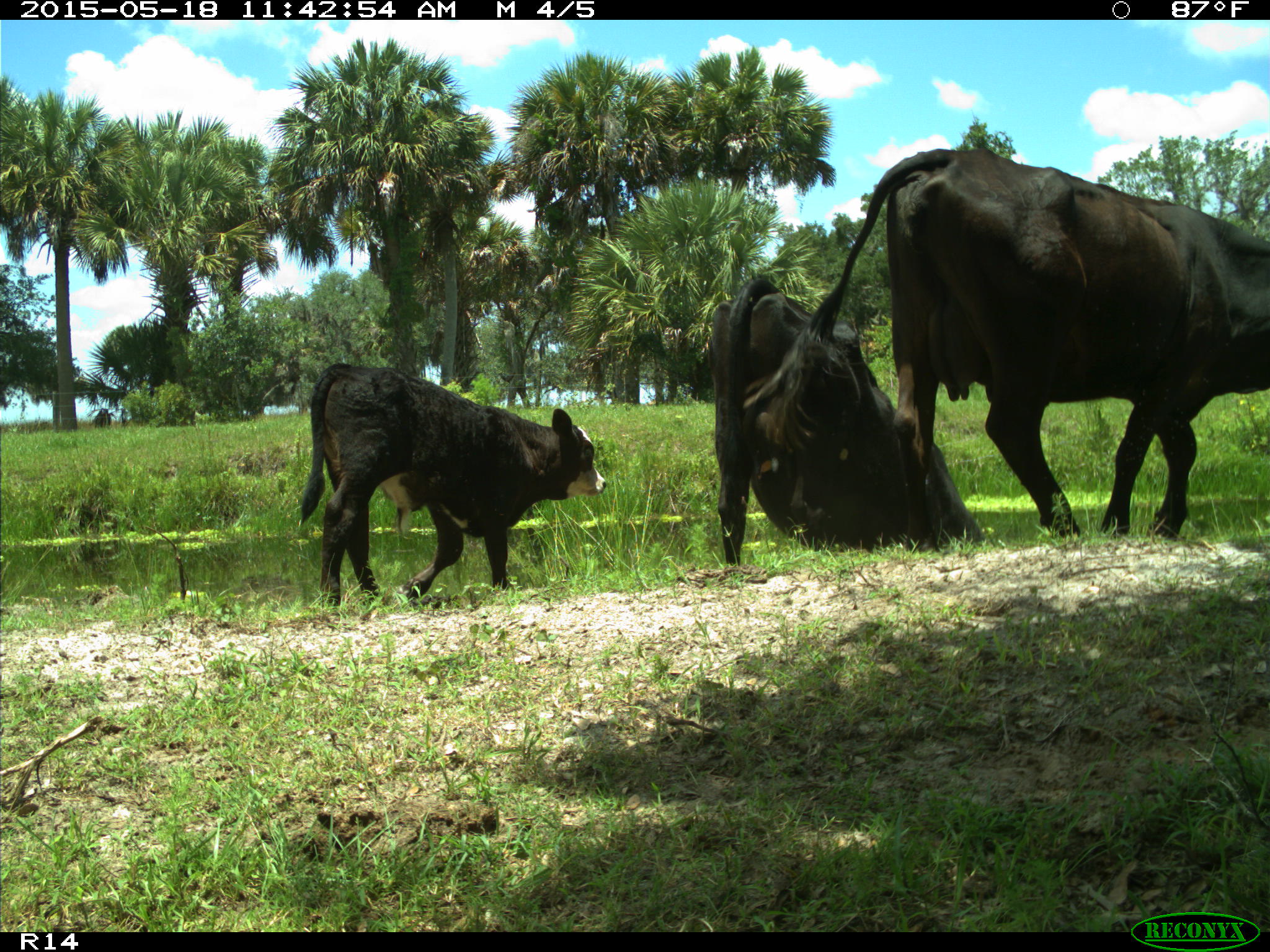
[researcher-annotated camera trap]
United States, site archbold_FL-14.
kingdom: Animalia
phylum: Chordata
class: Mammalia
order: Artiodactyla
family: Bovidae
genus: Bos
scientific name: Bos taurus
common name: domestic cow